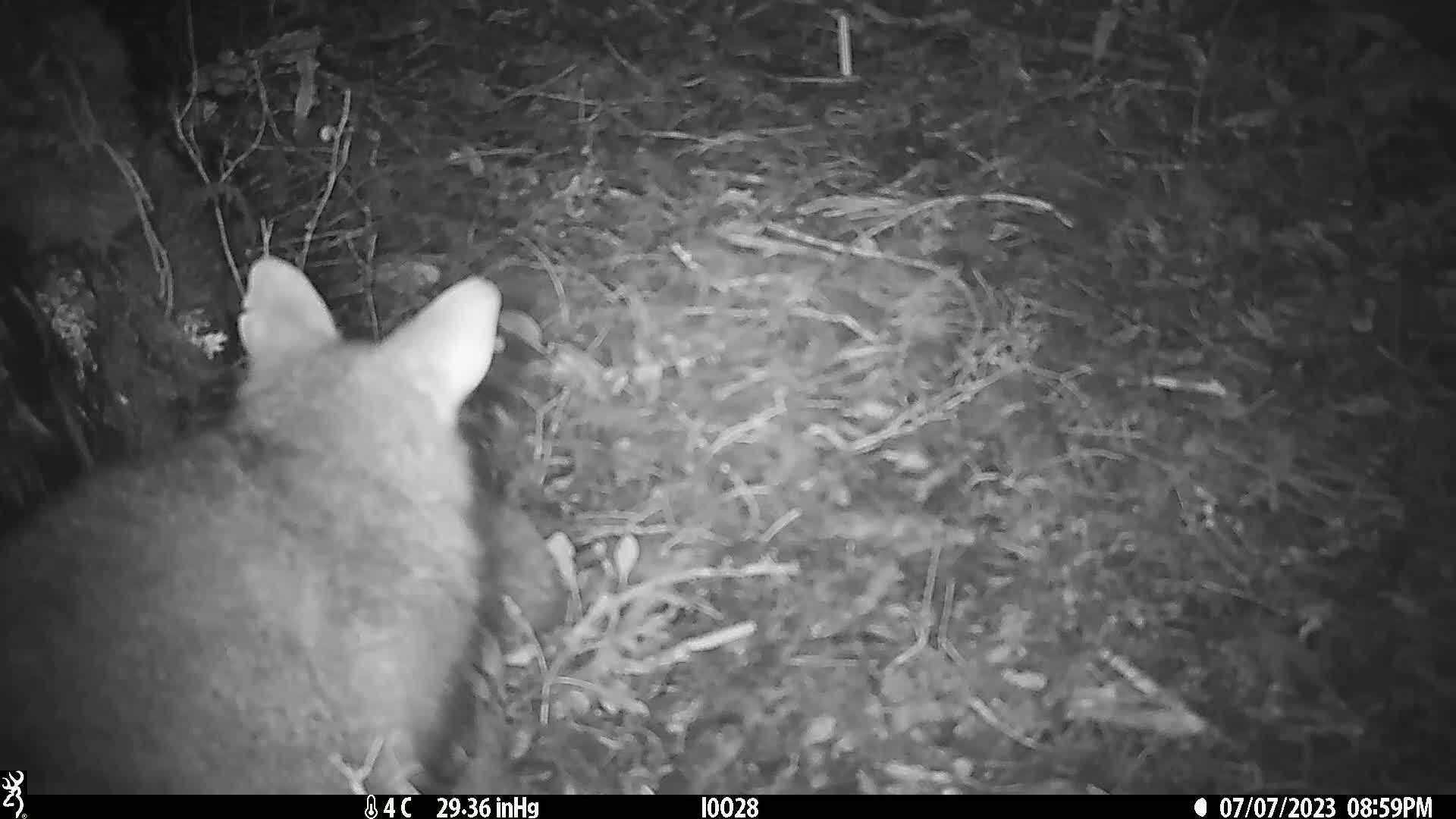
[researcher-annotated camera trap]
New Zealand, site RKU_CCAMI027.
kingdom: Animalia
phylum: Chordata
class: Mammalia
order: Diprotodontia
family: Phalangeridae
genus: Trichosurus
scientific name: Trichosurus vulpecula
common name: common brushtail possum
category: possum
Possum (common brushtail possum) (Trichosurus vulpecula).